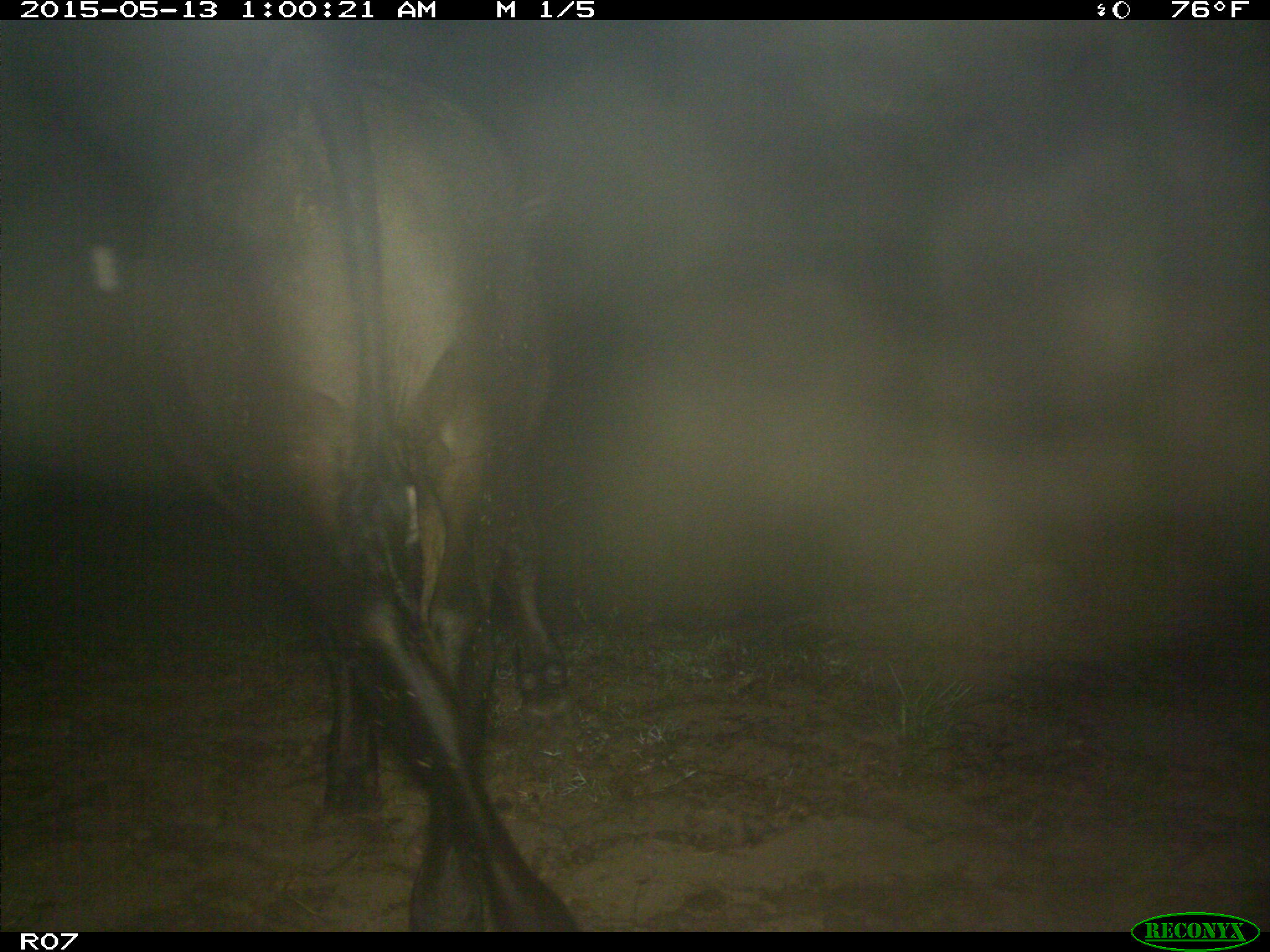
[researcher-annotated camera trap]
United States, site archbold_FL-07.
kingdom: Animalia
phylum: Chordata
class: Mammalia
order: Artiodactyla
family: Bovidae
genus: Bos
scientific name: Bos taurus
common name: domestic cow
Bos taurus (domestic cow).